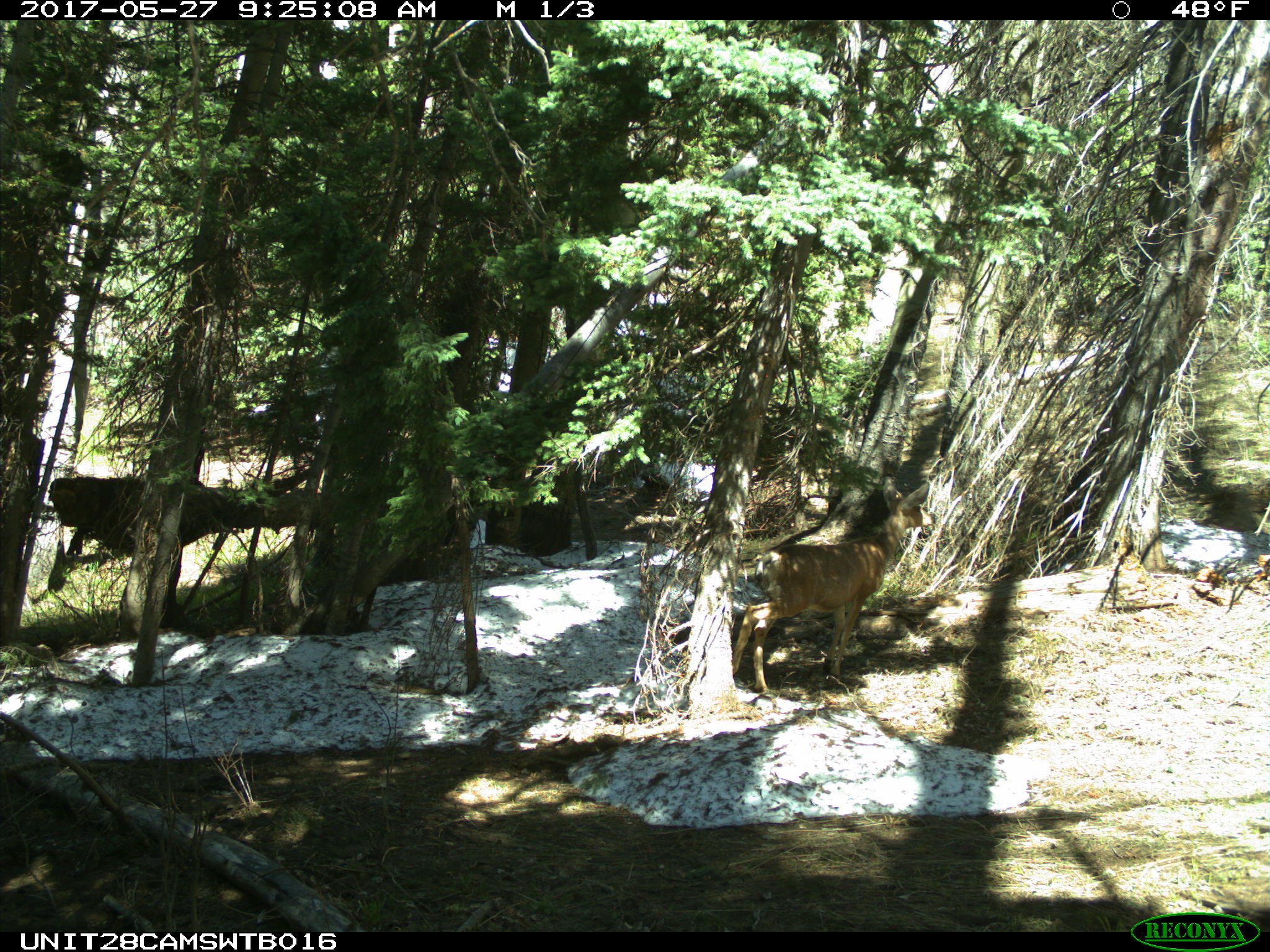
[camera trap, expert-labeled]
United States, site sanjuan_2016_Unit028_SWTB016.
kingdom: Animalia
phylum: Chordata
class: Mammalia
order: Artiodactyla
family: Cervidae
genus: Odocoileus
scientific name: Odocoileus hemionus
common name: mule deer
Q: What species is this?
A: Odocoileus hemionus (mule deer).